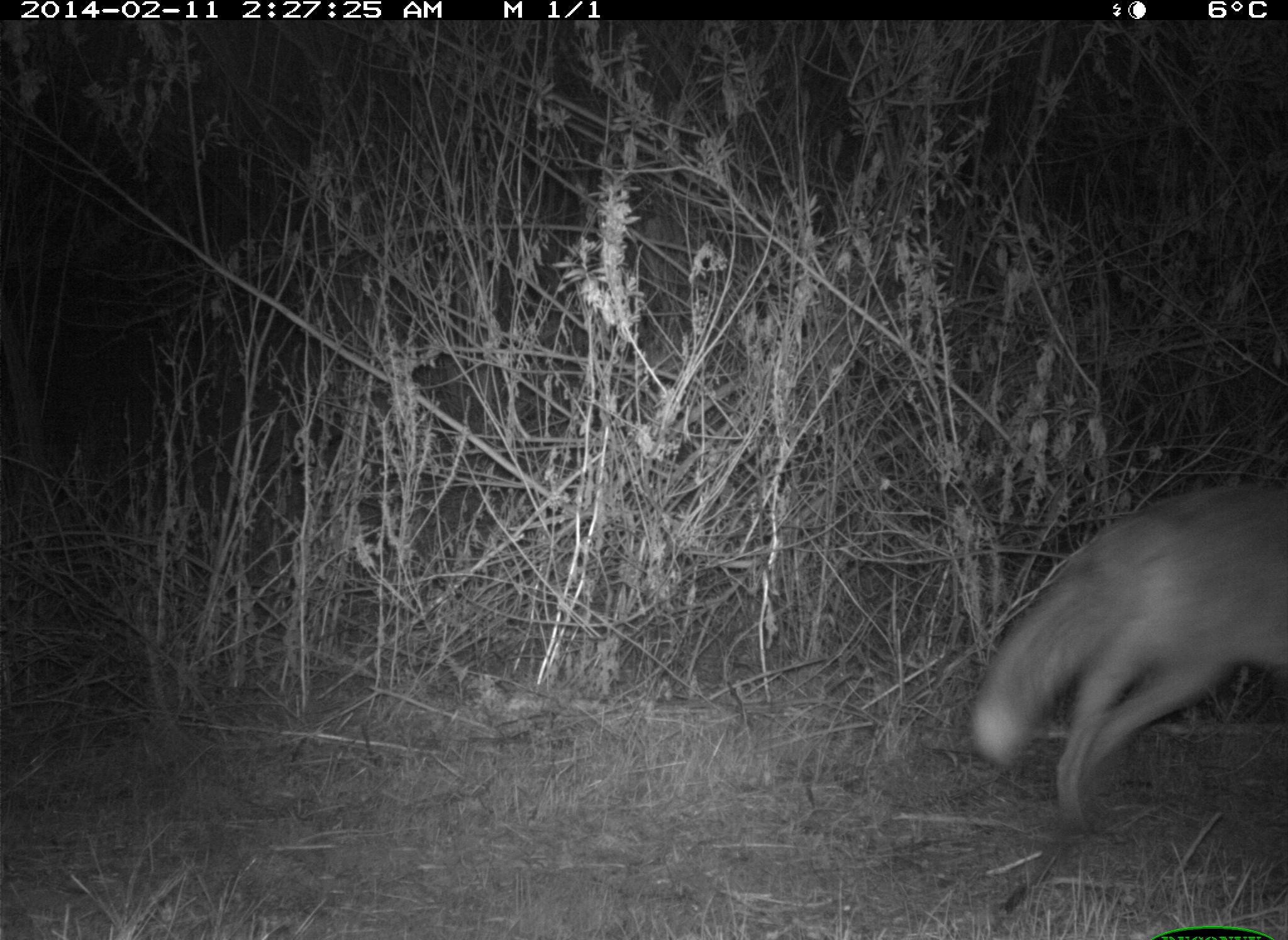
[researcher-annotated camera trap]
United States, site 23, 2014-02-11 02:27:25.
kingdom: Animalia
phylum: Chordata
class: Mammalia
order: Carnivora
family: Canidae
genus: Canis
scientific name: Canis latrans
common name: coyote